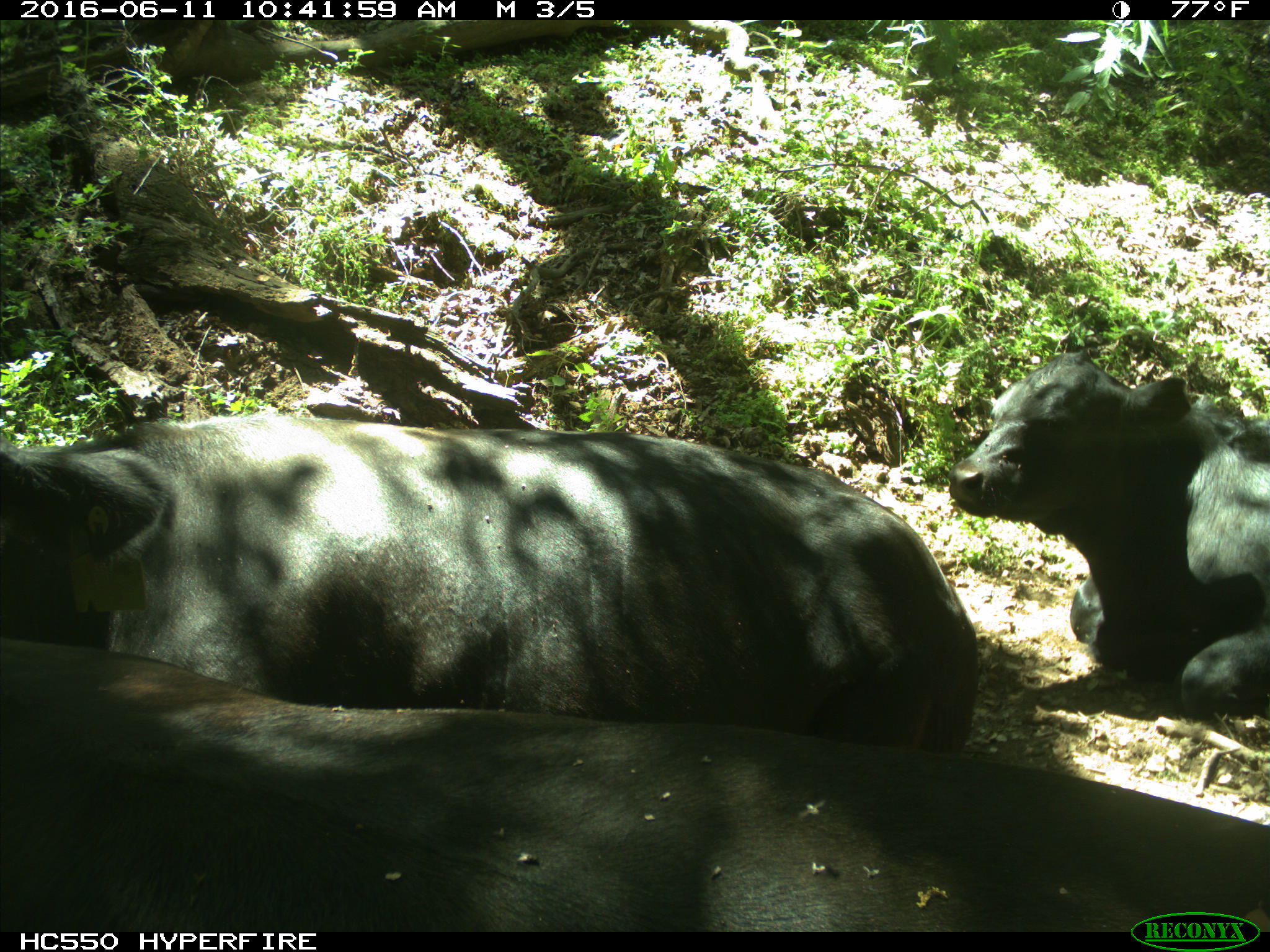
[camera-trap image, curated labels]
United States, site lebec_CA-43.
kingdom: Animalia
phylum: Chordata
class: Mammalia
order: Artiodactyla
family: Bovidae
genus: Bos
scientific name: Bos taurus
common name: domestic cow